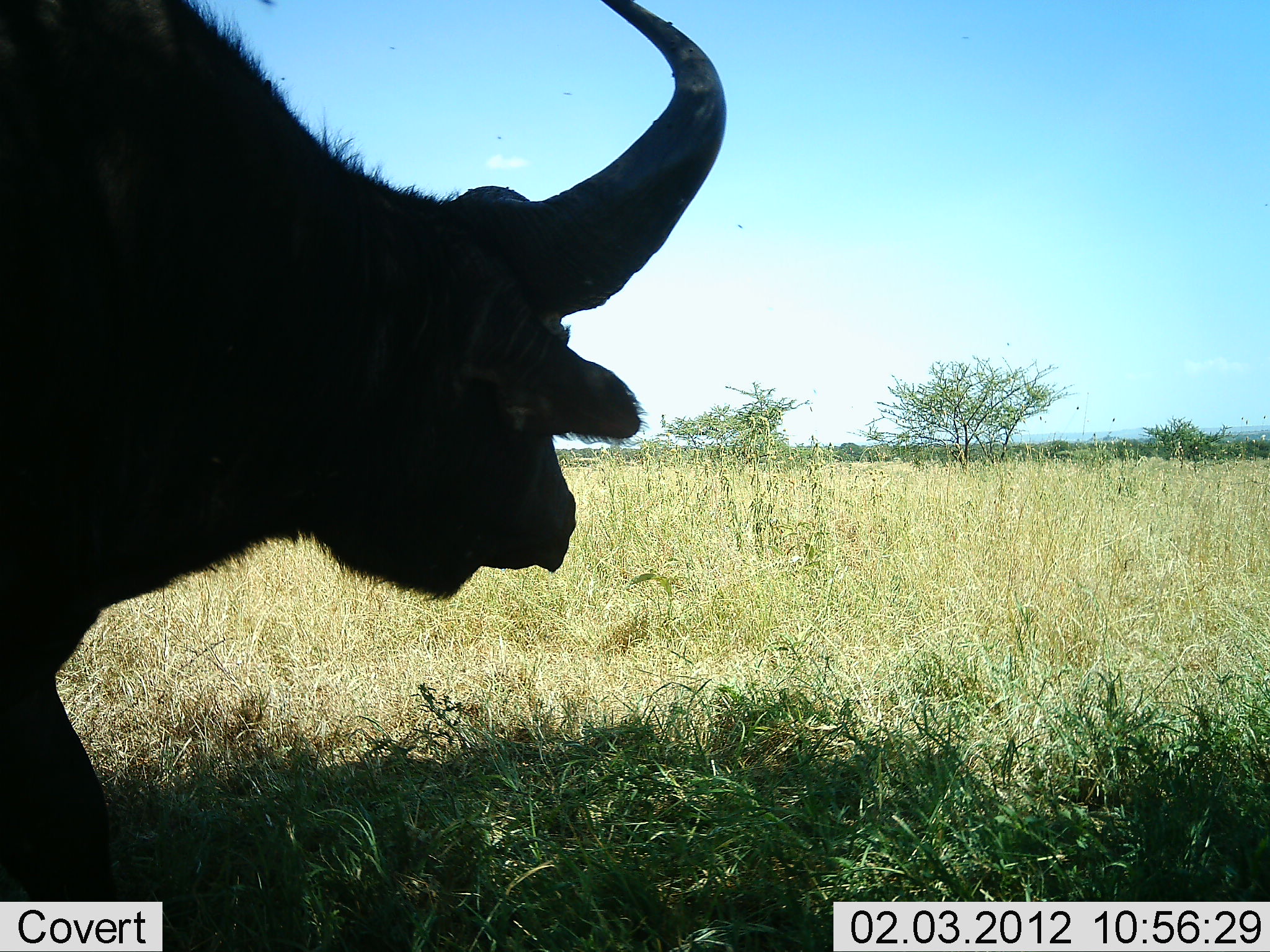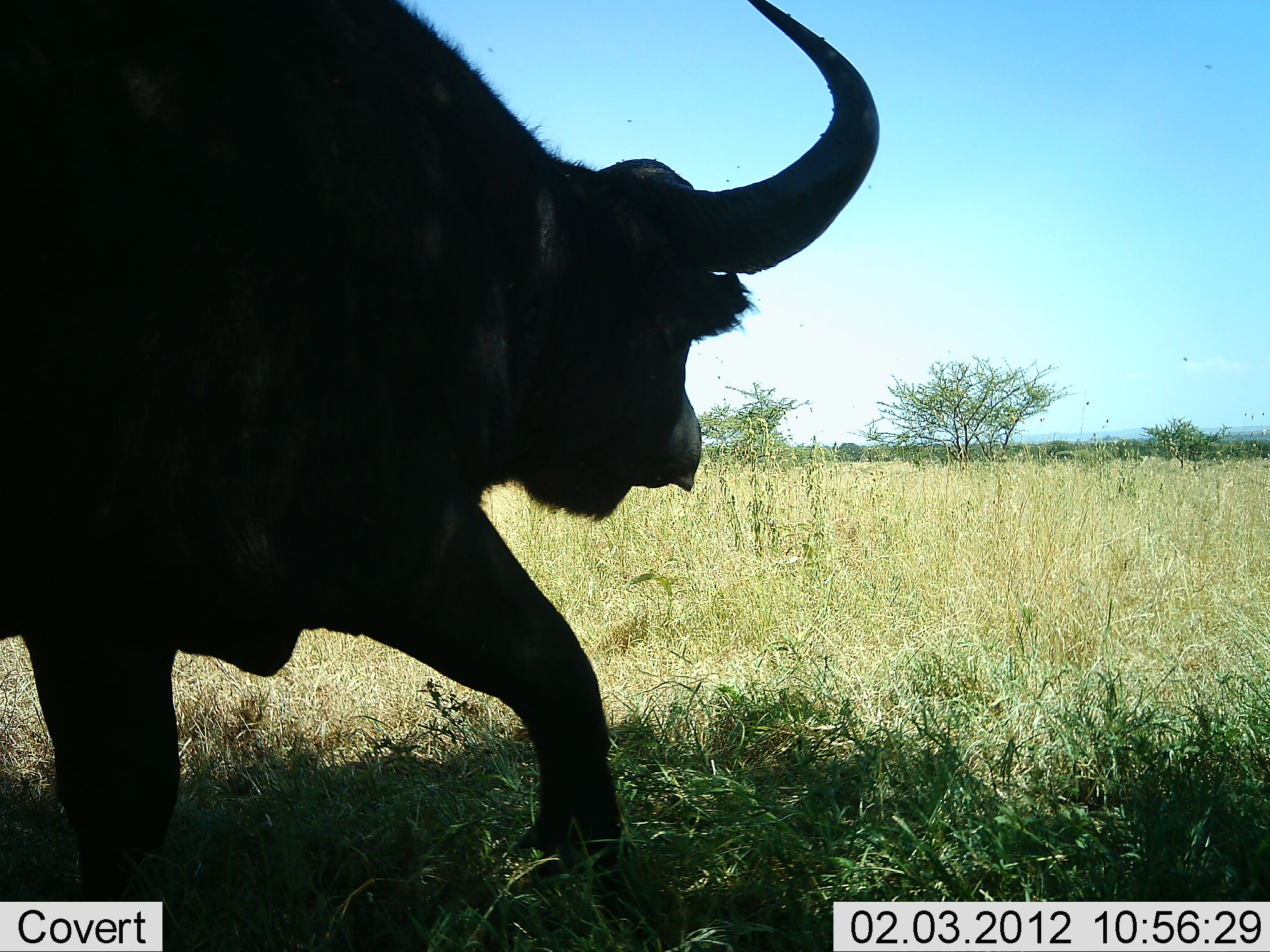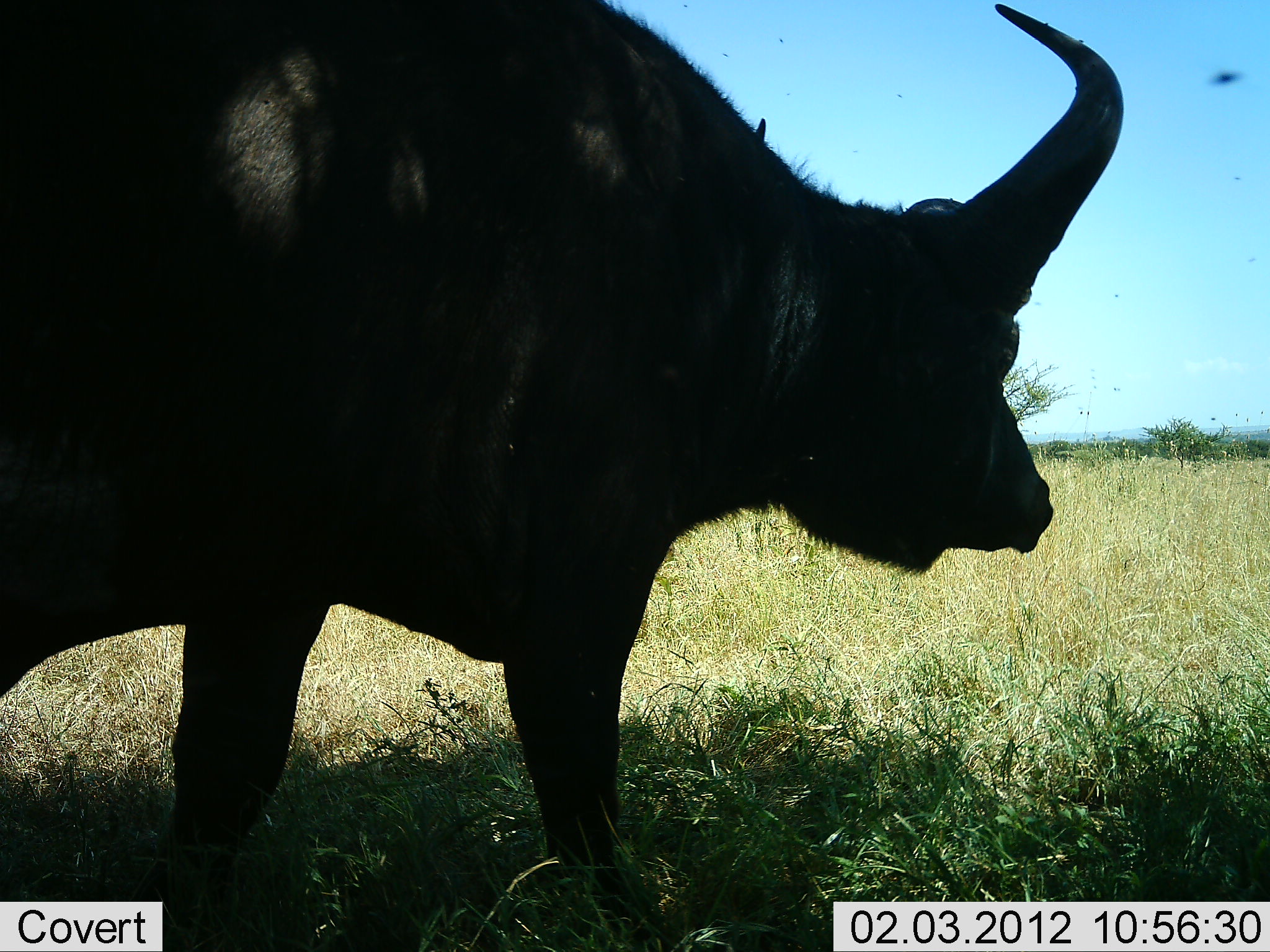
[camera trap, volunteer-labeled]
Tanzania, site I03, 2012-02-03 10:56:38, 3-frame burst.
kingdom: Animalia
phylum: Chordata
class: Mammalia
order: Artiodactyla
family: Bovidae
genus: Syncerus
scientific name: Syncerus caffer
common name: cape buffalo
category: buffalo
Buffalo (cape buffalo) (Syncerus caffer), count 1. Behavior (volunteer vote fractions): standing 11%, resting 0%, moving 93%, interacting 0%. Young present (vote fraction): 0%. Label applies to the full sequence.